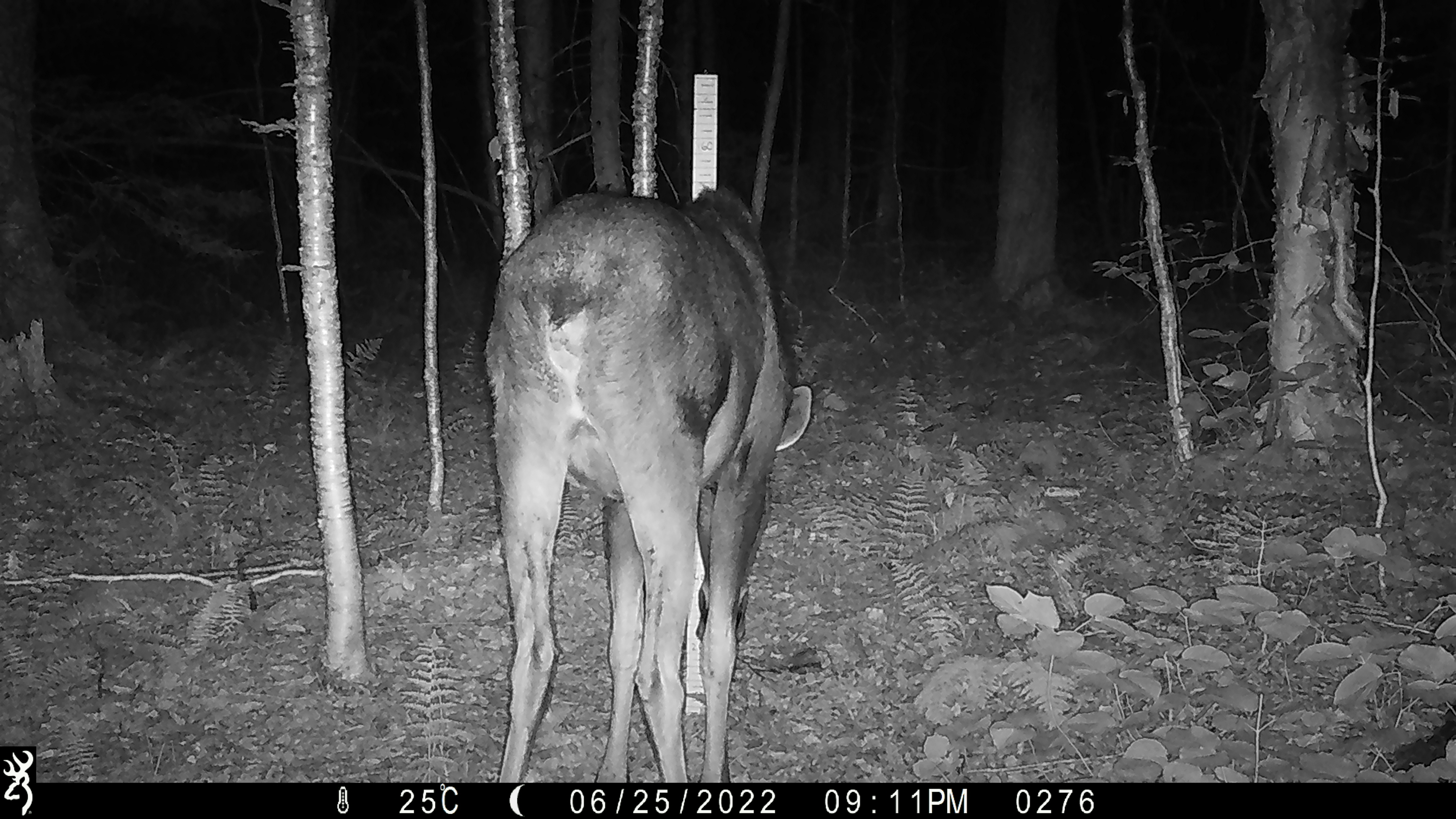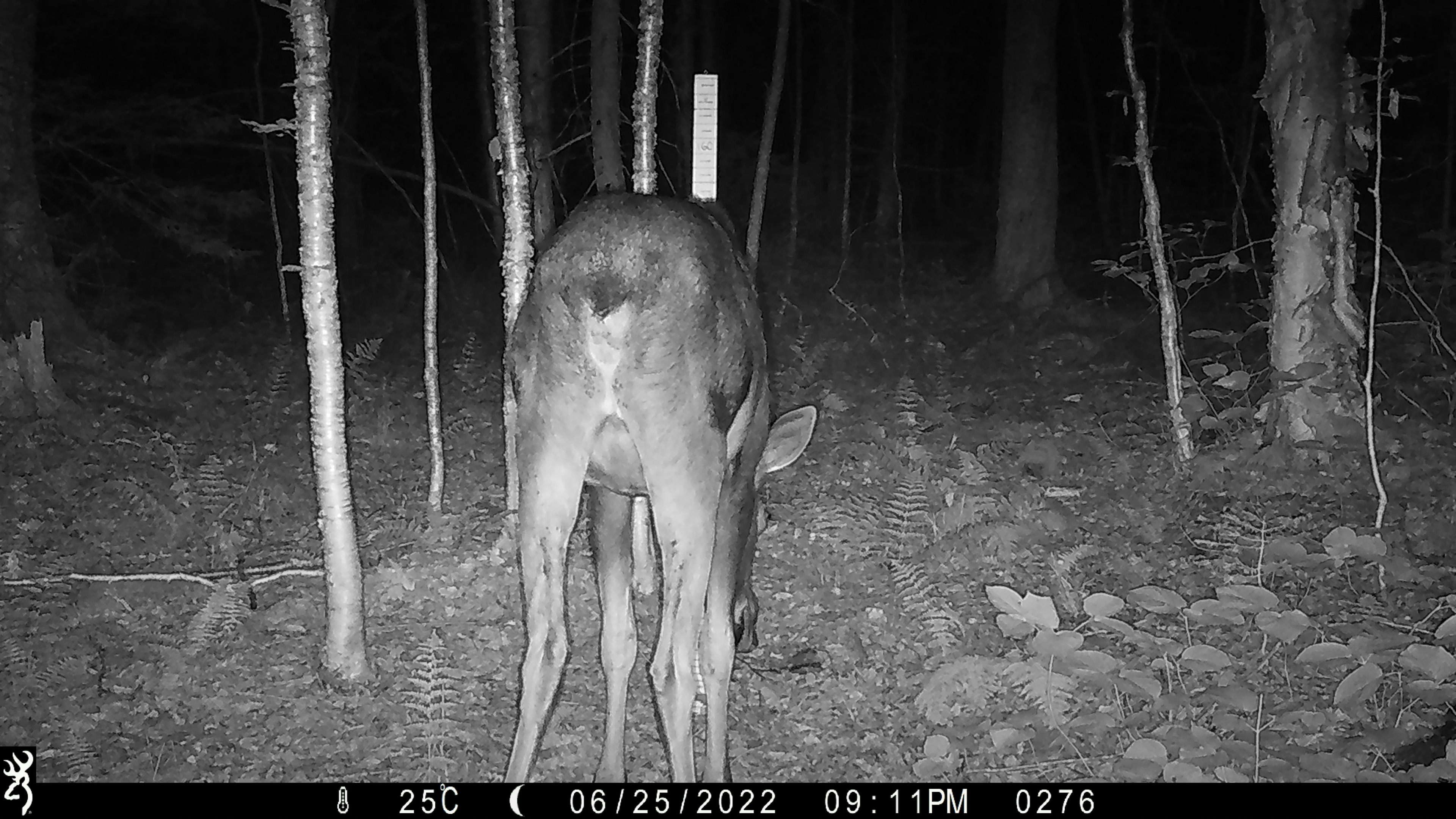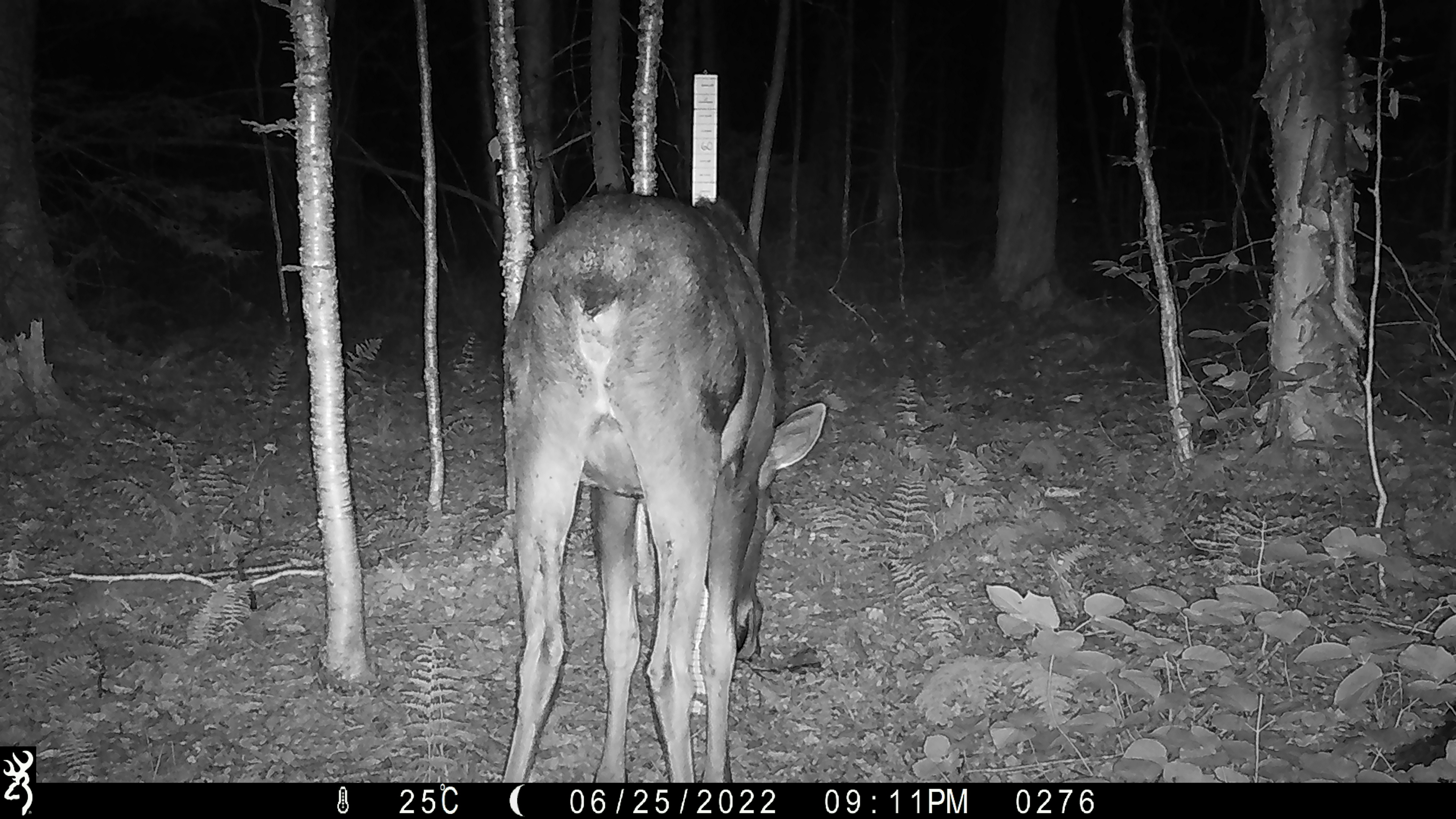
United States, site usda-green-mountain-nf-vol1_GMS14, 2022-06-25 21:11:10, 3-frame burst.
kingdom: Animalia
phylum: Chordata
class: Mammalia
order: Artiodactyla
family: Cervidae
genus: Alces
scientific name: Alces alces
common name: moose